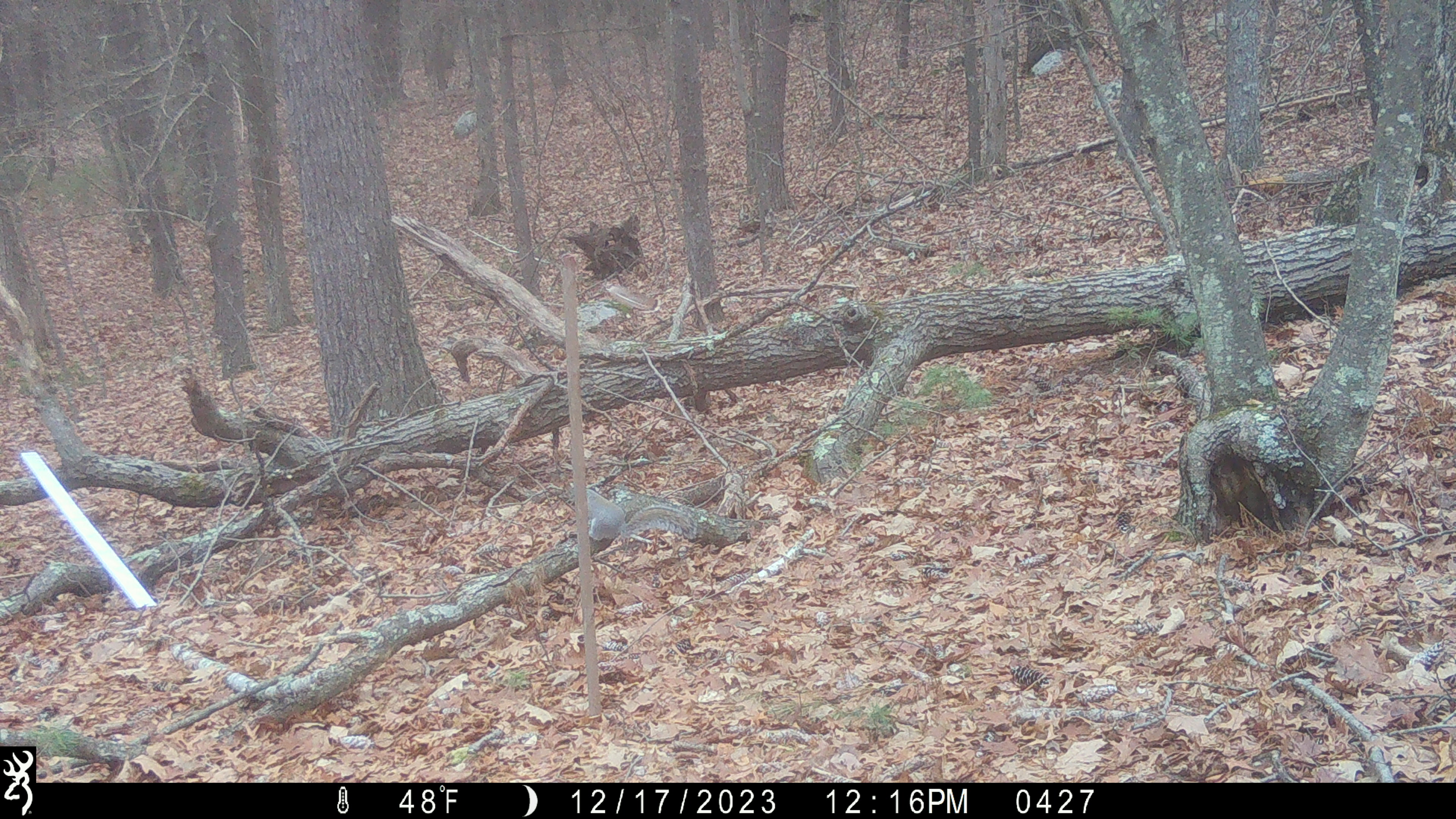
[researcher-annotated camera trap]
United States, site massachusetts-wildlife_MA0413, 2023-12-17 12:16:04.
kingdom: Animalia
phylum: Chordata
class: Mammalia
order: Rodentia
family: Sciuridae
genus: Sciurus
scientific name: Sciurus carolinensis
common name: gray squirrel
Gray squirrel (Sciurus carolinensis).